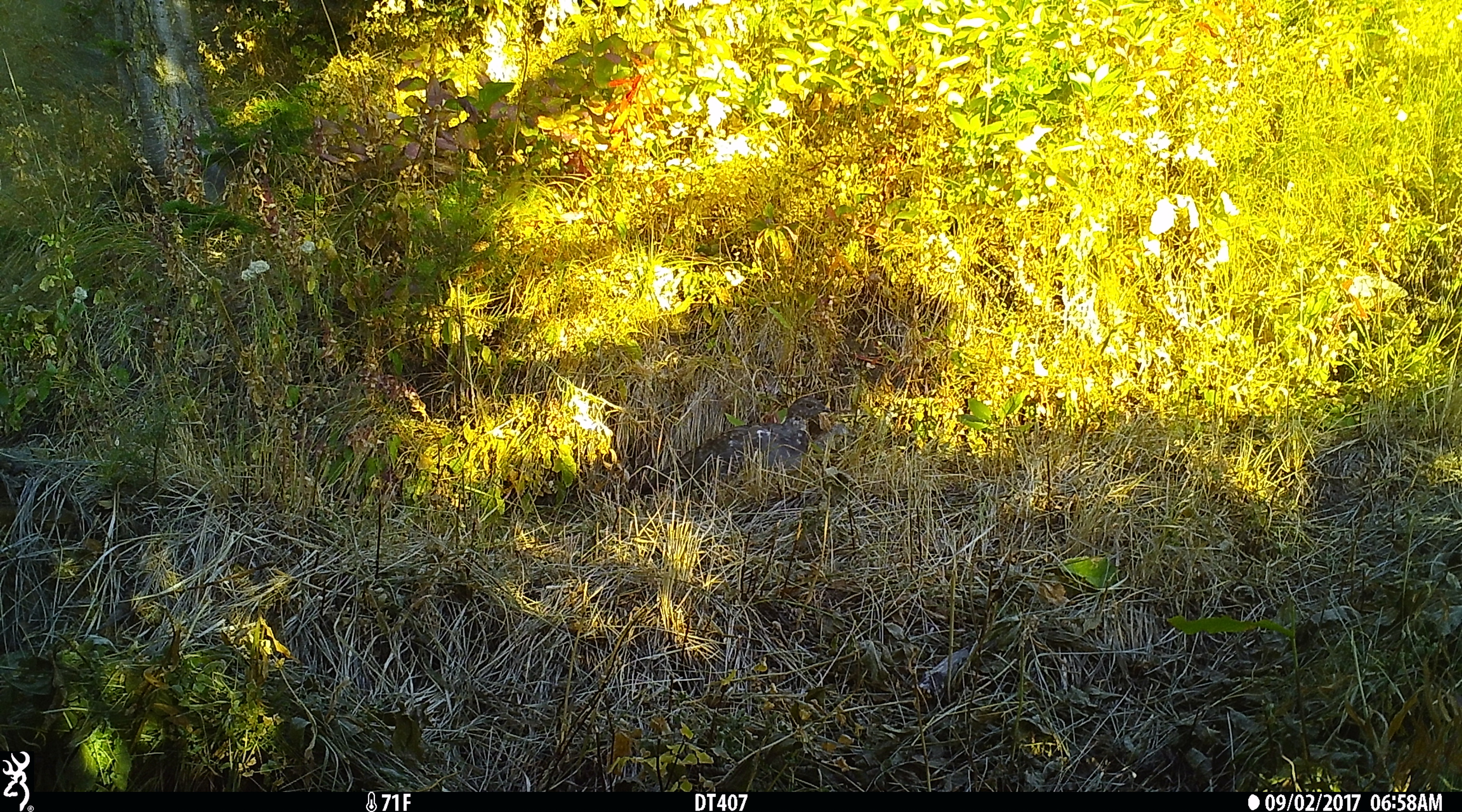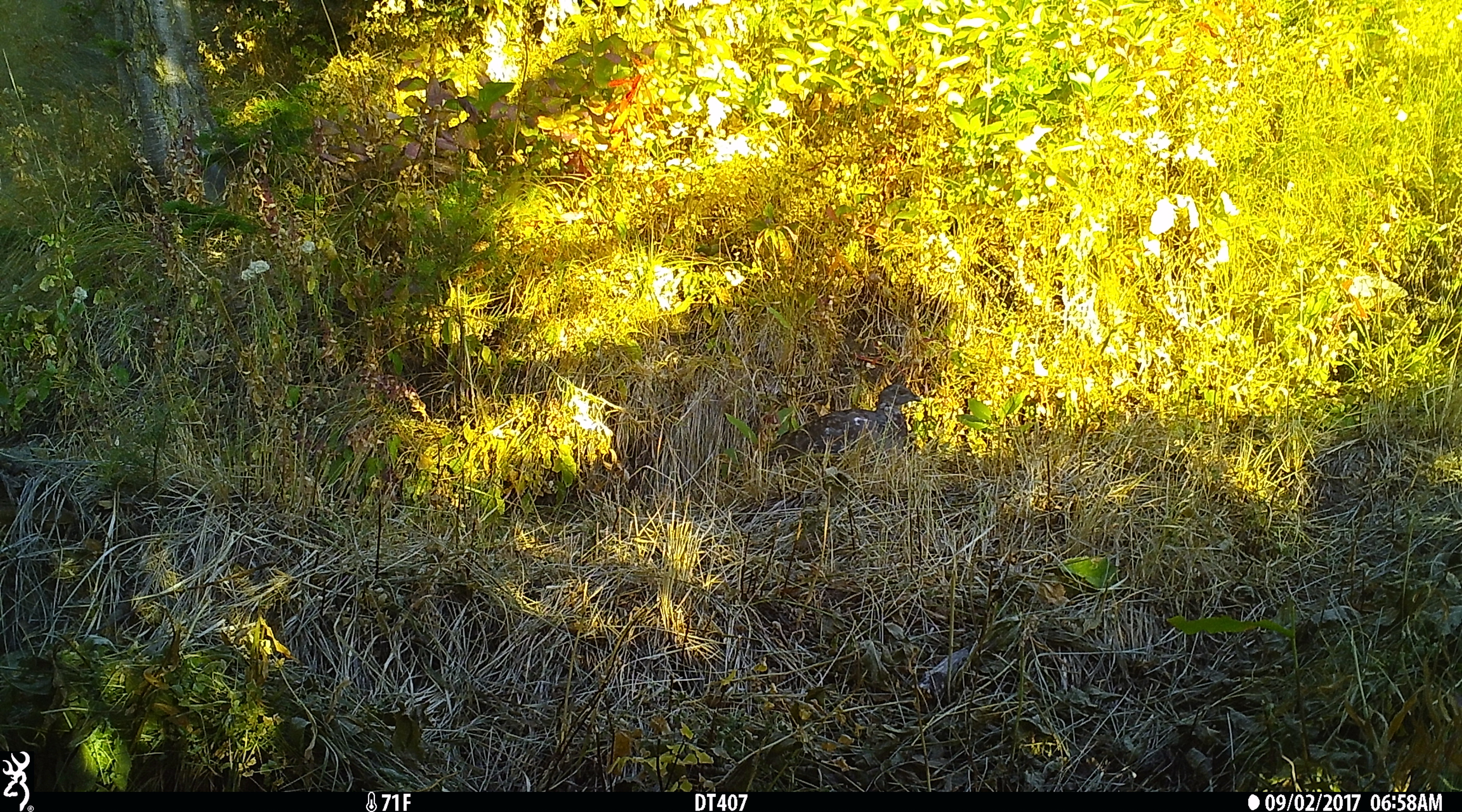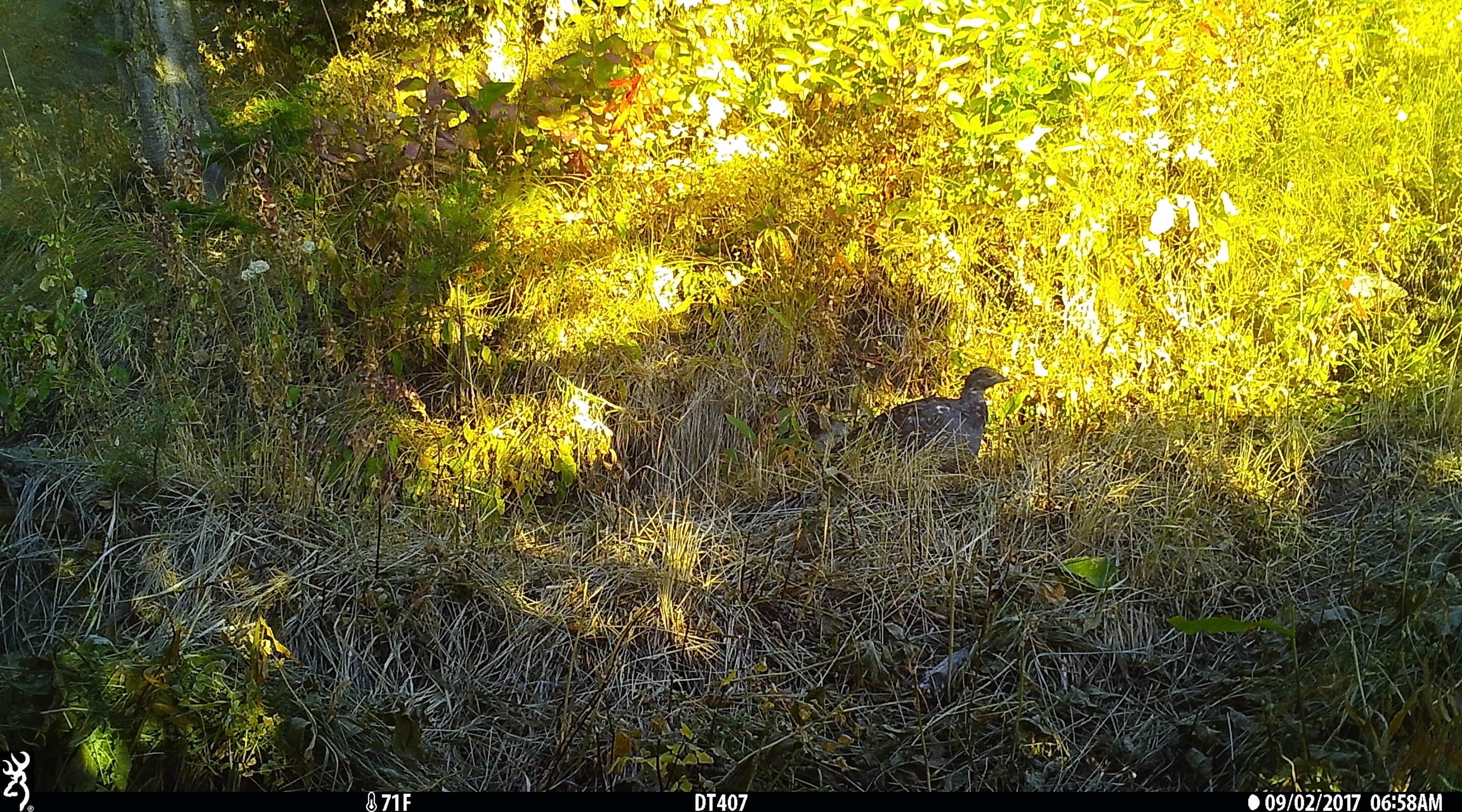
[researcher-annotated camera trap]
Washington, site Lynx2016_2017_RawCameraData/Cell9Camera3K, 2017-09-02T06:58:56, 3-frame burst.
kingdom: Animalia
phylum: Chordata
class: Aves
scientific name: Aves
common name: birds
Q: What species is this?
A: Aves (birds).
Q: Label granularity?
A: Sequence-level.